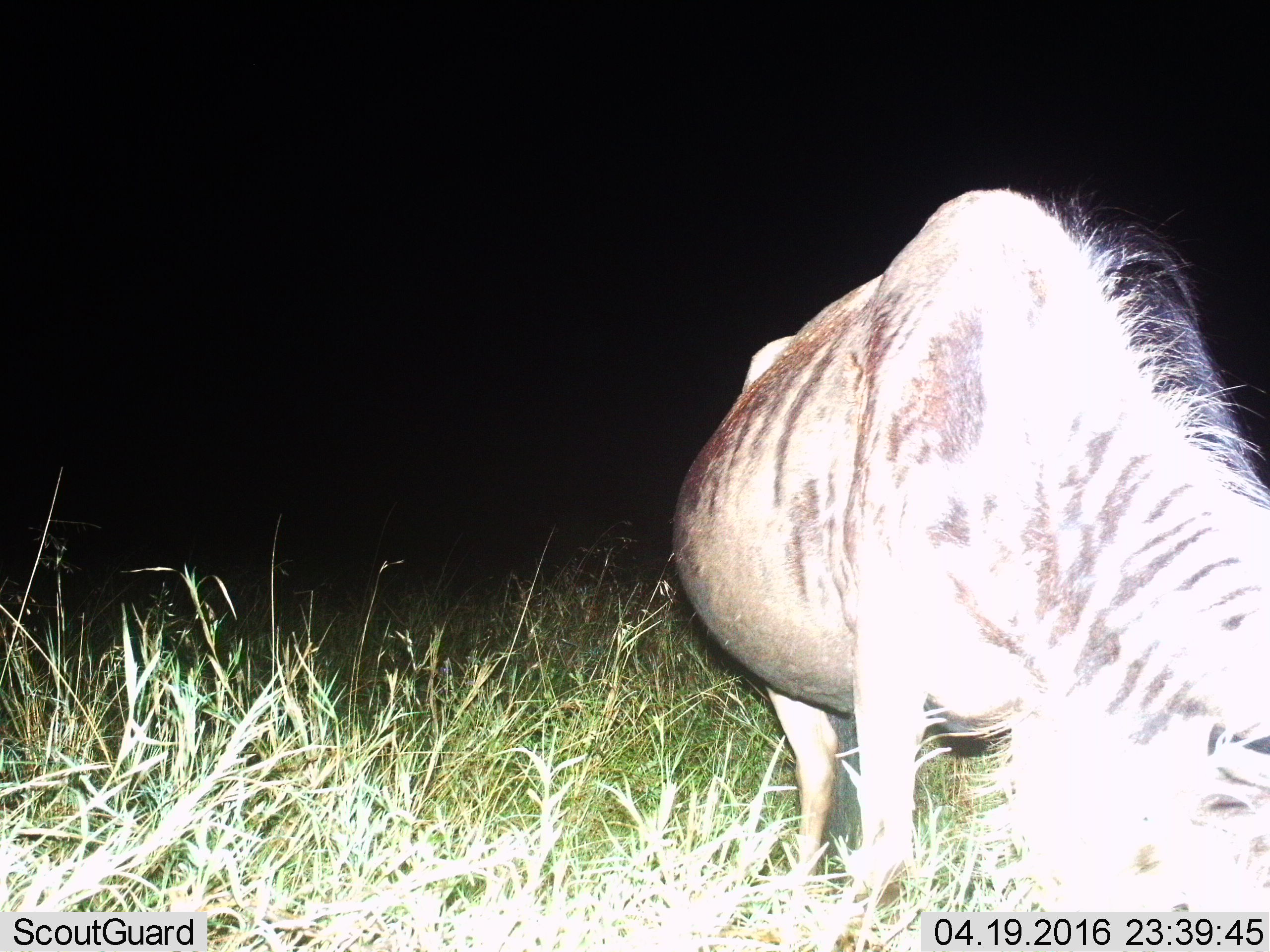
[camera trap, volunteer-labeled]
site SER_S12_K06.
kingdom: Animalia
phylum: Chordata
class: Mammalia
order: Artiodactyla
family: Bovidae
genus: Connochaetes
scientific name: Connochaetes taurinus taurinus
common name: blue wildebeest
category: wildebeestblue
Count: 1.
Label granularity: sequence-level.